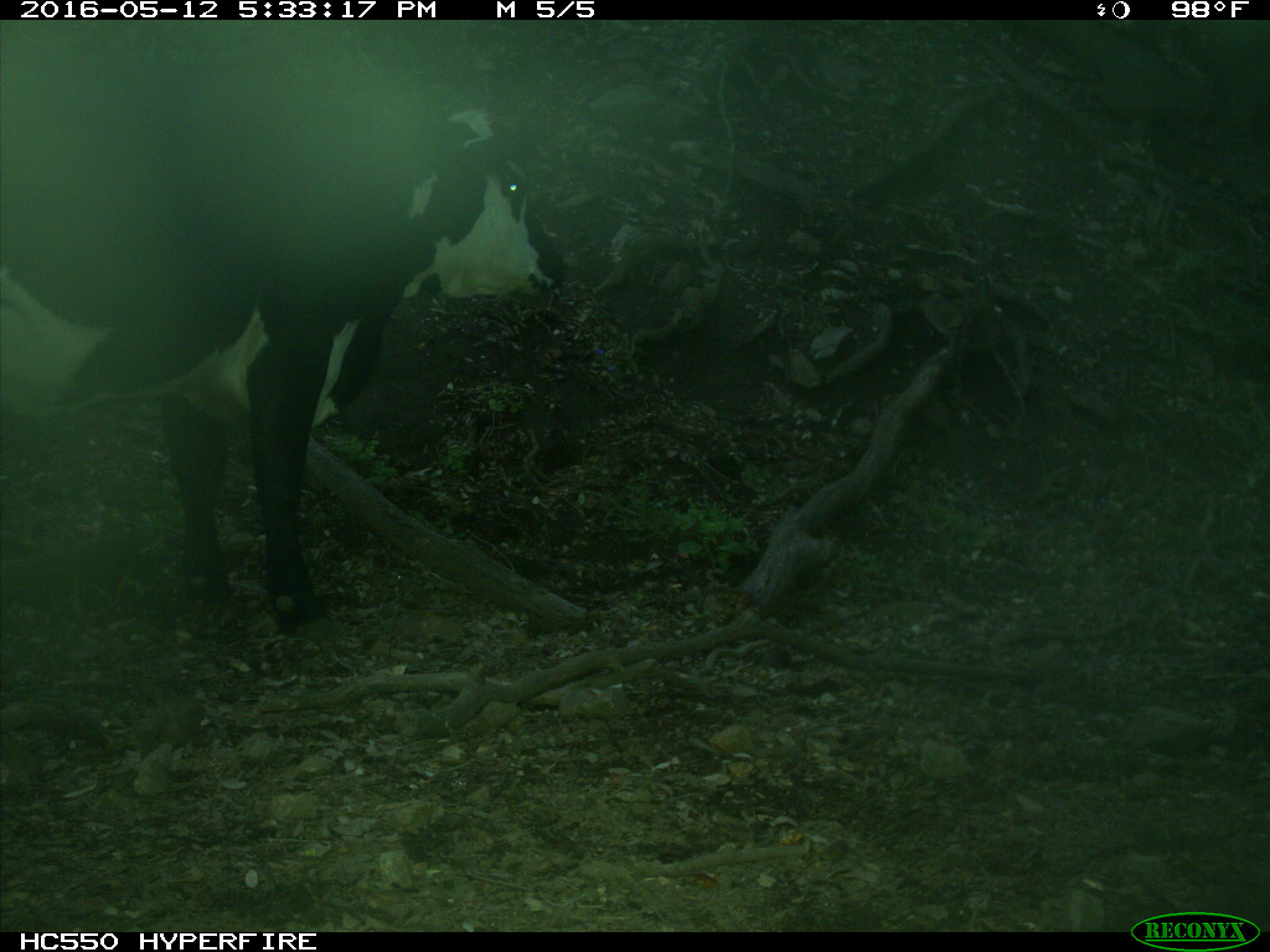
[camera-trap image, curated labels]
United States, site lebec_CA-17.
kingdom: Animalia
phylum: Chordata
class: Mammalia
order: Artiodactyla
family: Bovidae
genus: Bos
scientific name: Bos taurus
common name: domestic cow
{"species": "Bos taurus (domestic cow)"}